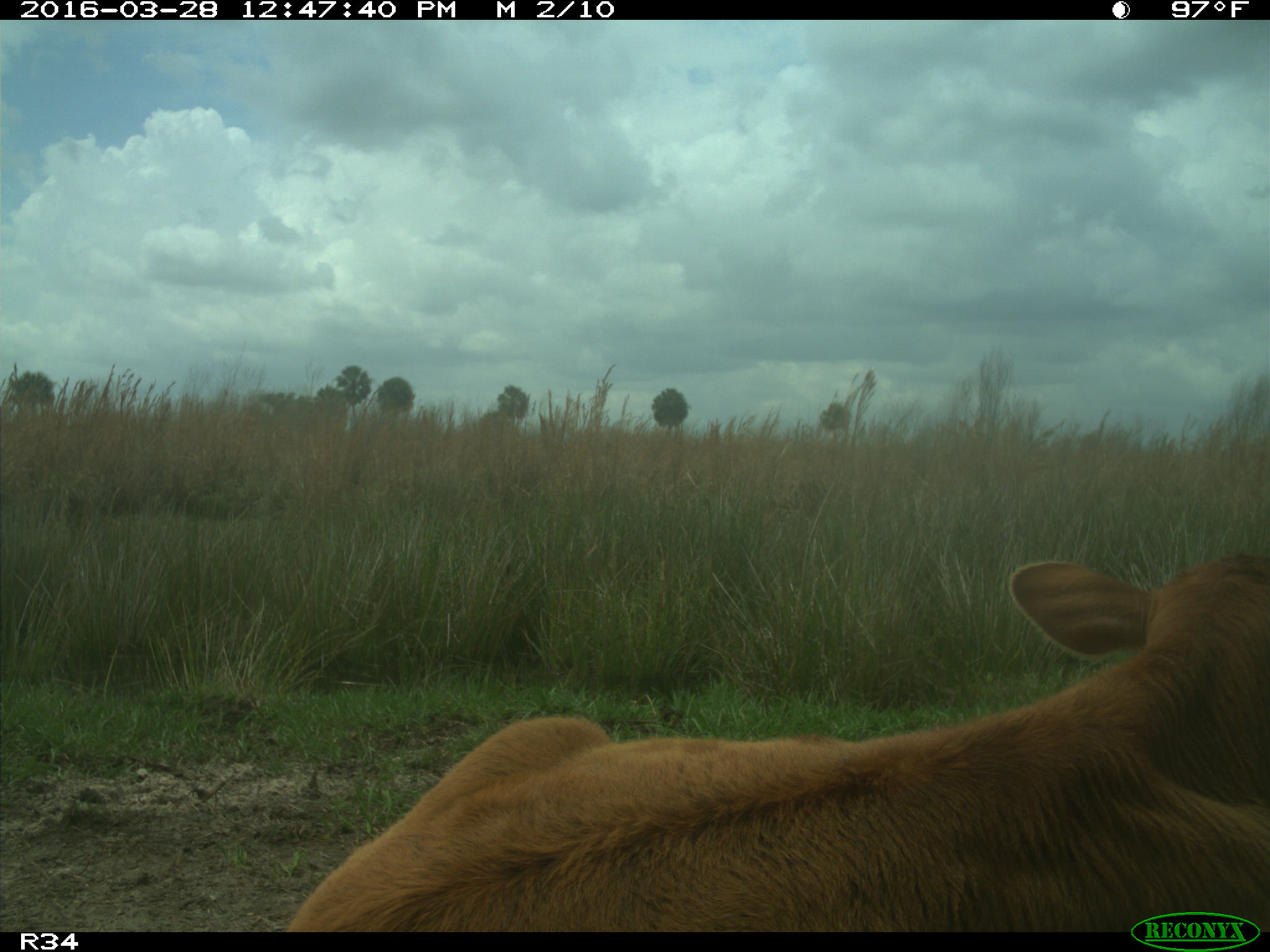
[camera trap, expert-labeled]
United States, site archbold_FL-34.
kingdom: Animalia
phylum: Chordata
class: Mammalia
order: Artiodactyla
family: Bovidae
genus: Bos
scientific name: Bos taurus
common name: domestic cow